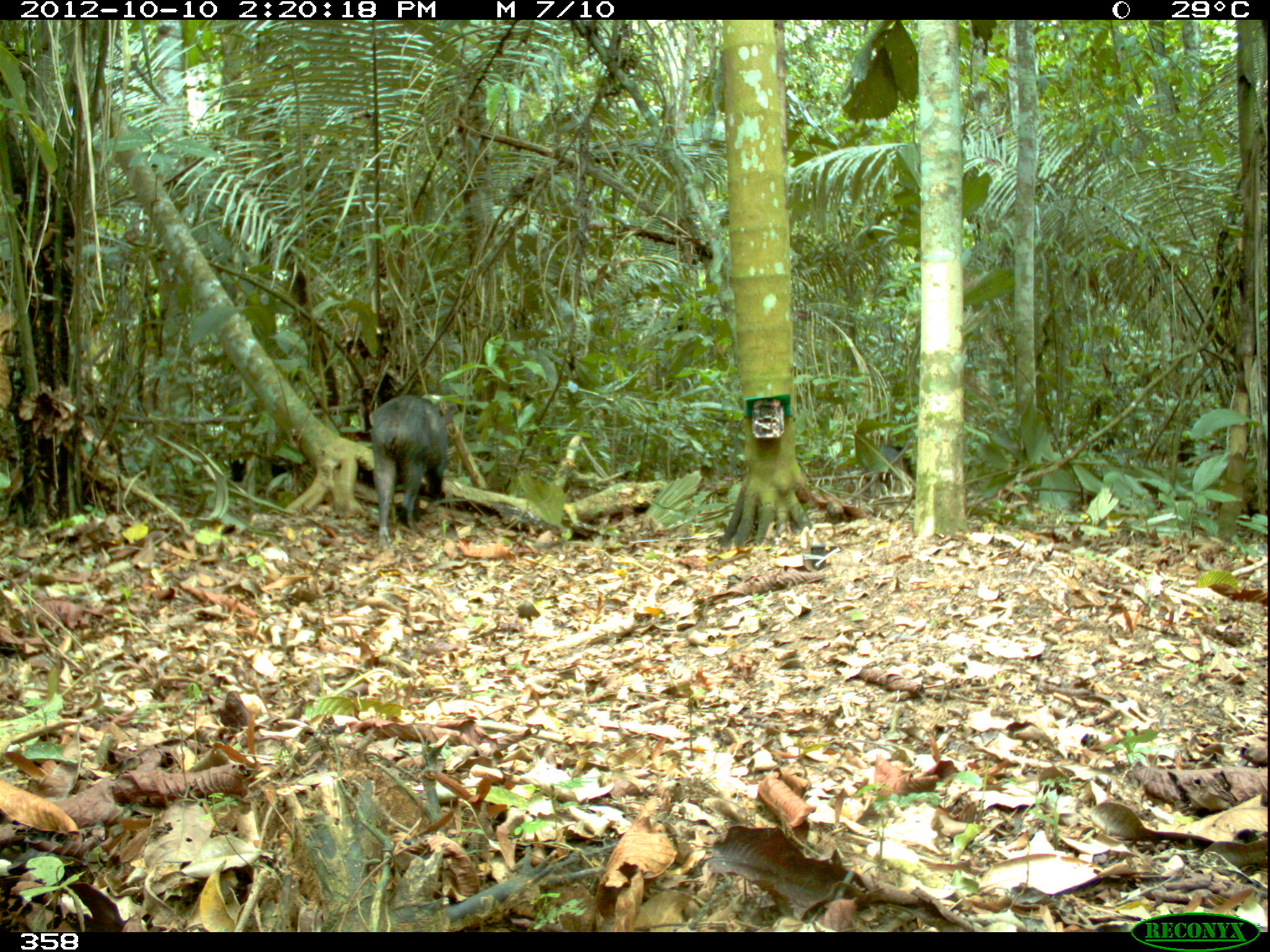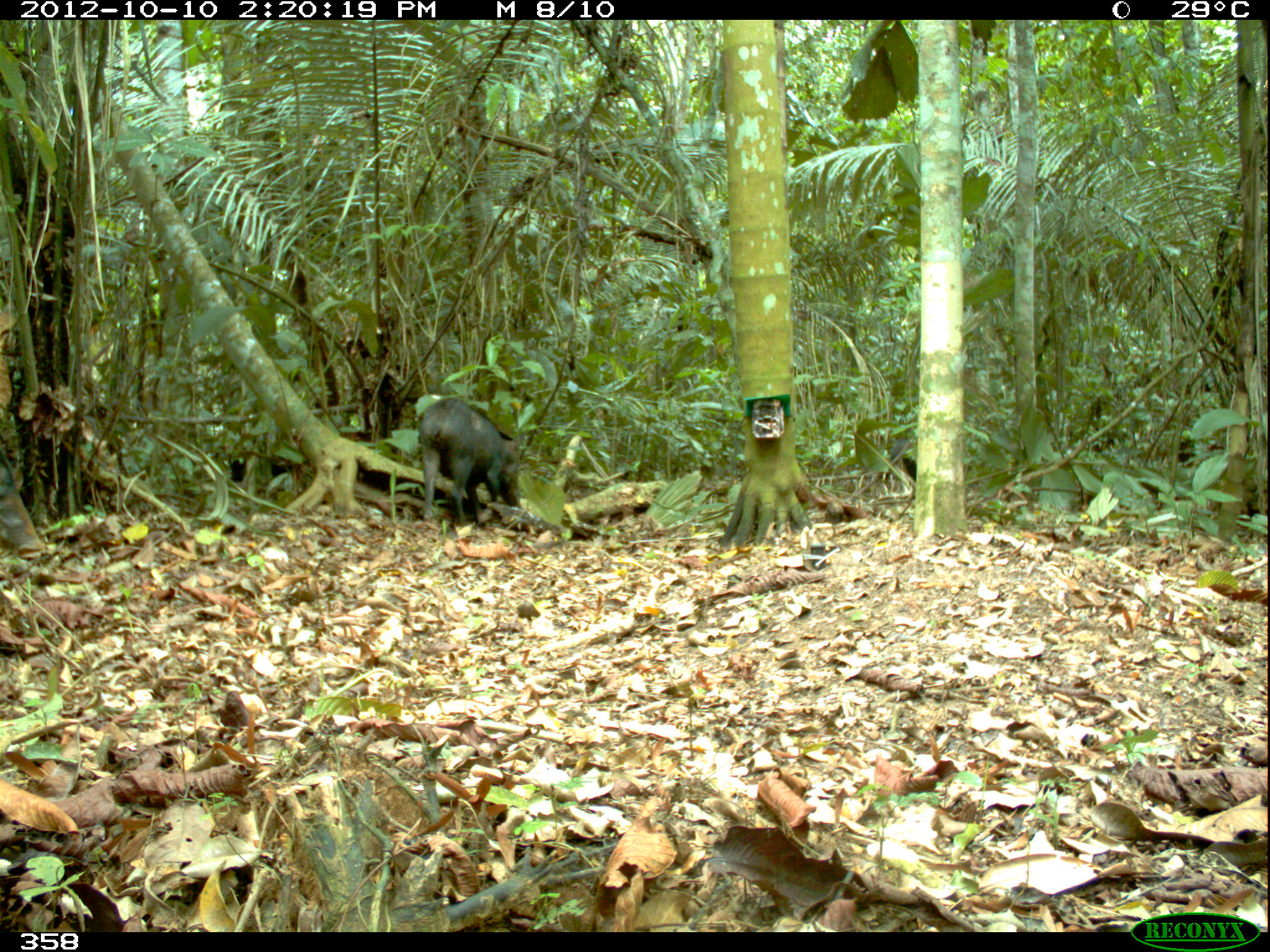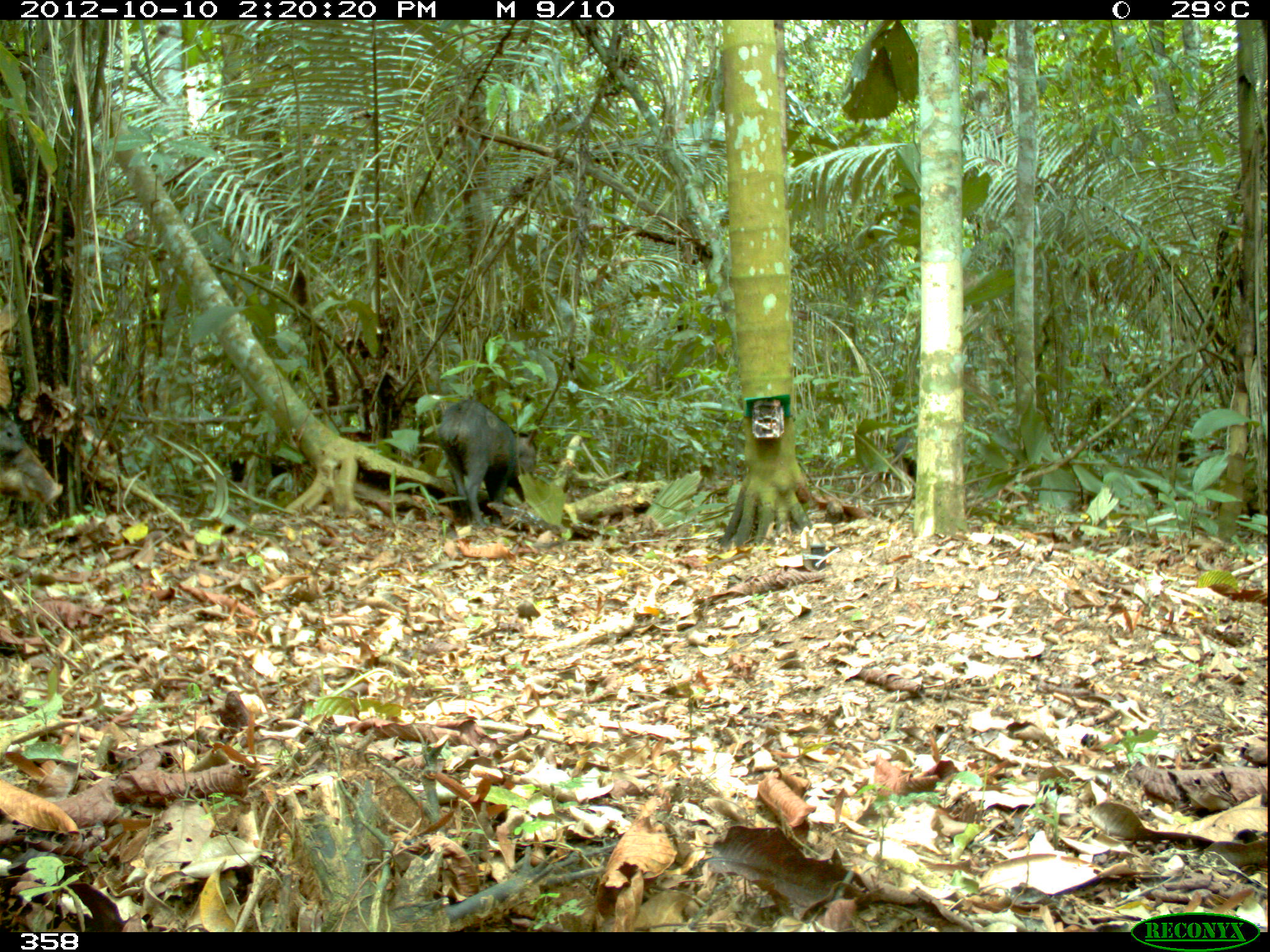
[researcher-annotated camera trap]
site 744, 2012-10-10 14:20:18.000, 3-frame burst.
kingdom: Animalia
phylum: Chordata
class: Mammalia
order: Artiodactyla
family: Tayassuidae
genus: Tayassu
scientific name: Tayassu pecari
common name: white-lipped peccary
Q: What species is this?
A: Tayassu pecari (white-lipped peccary).